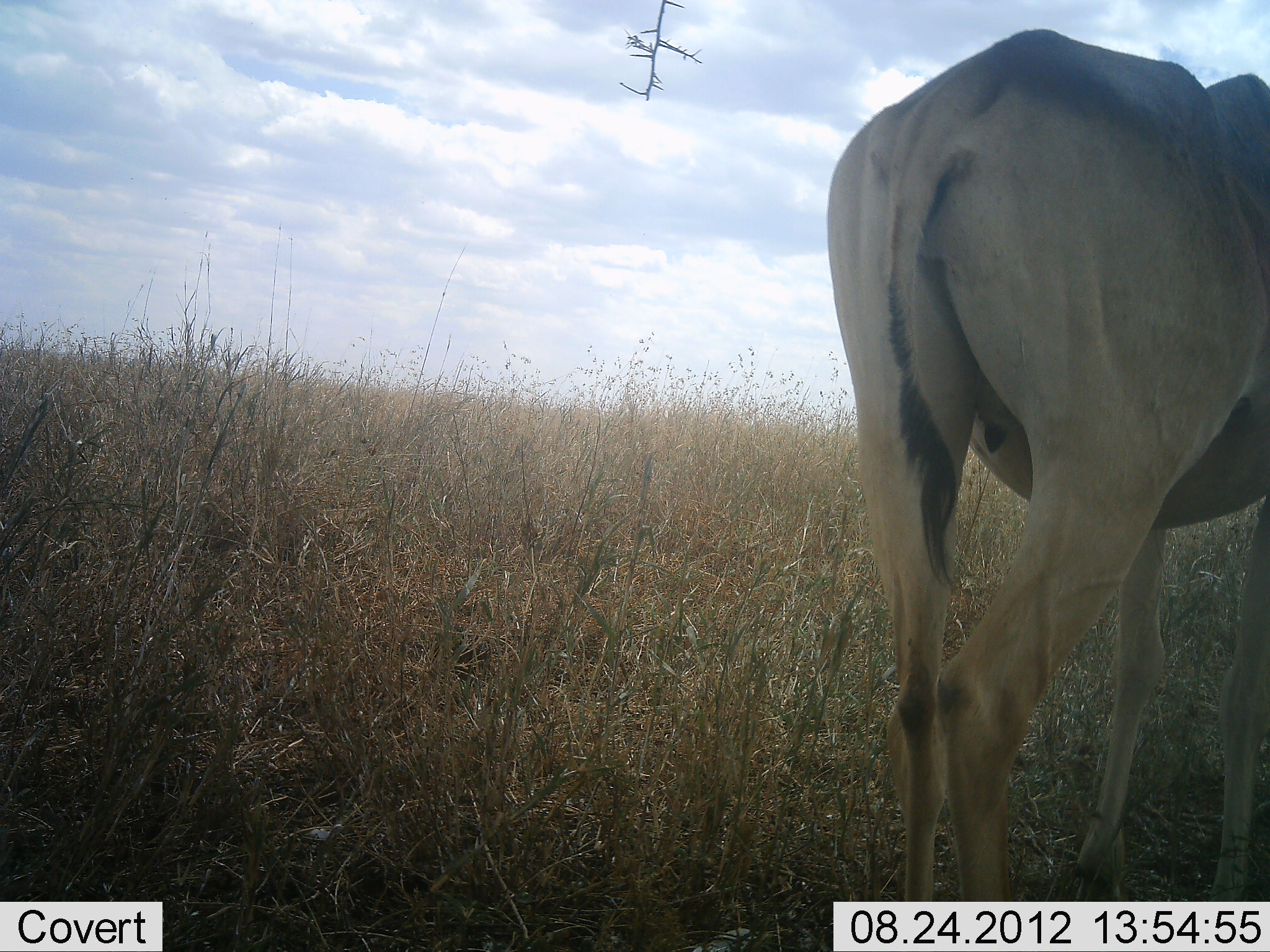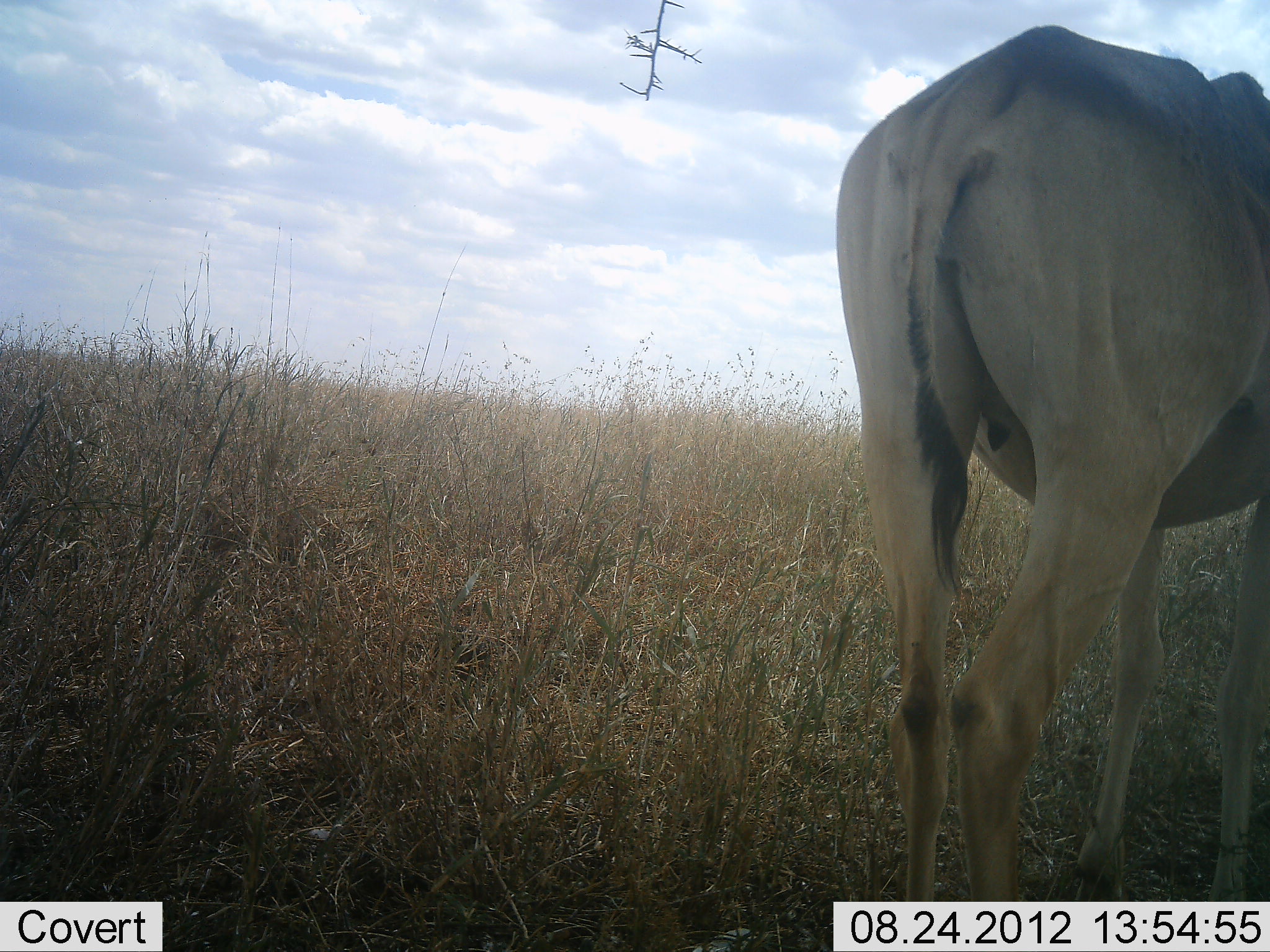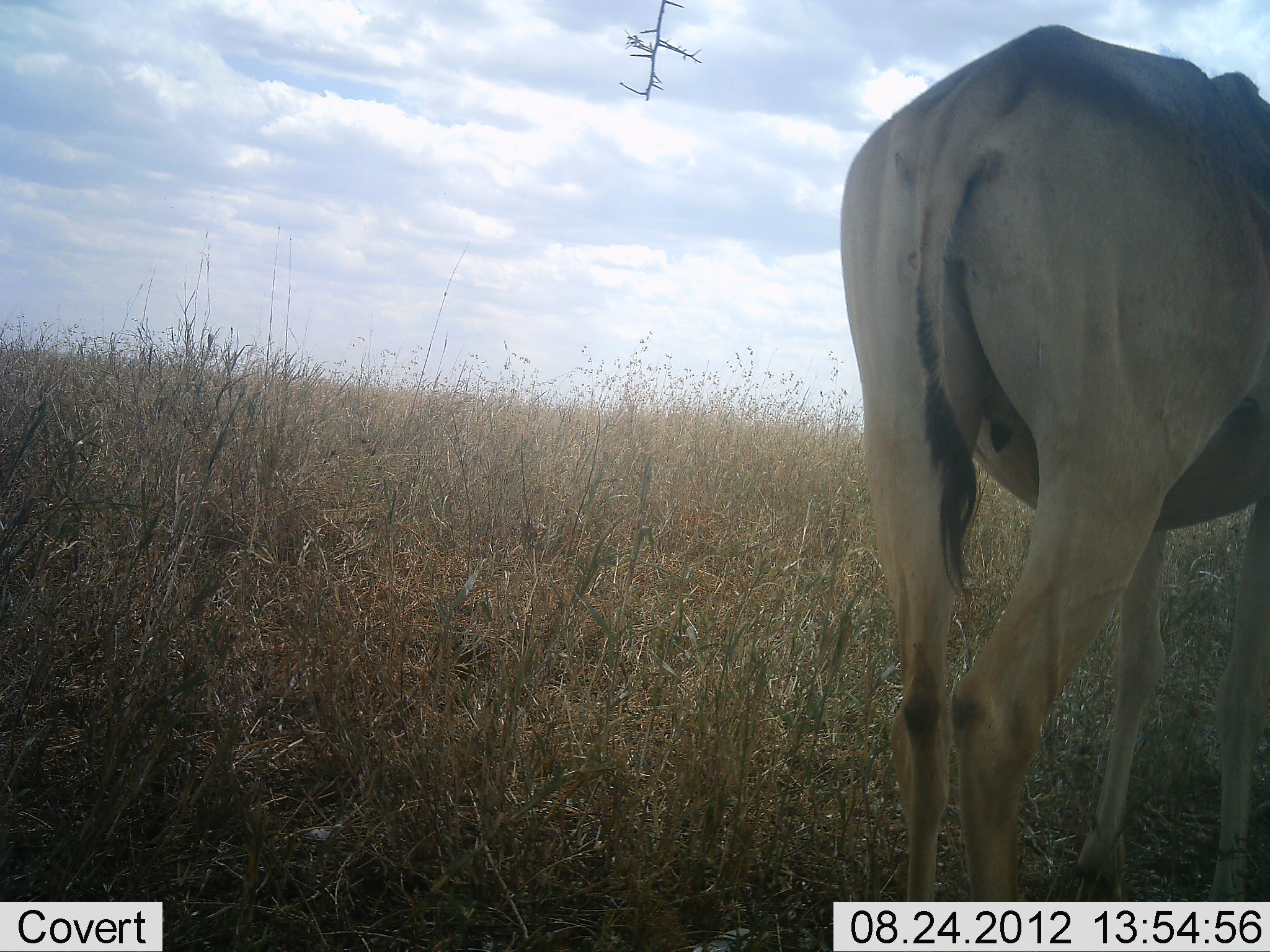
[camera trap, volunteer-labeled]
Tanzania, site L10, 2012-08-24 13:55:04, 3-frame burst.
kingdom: Animalia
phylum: Chordata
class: Mammalia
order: Artiodactyla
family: Bovidae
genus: Alcelaphus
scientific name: Alcelaphus buselaphus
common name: hartebeest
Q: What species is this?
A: Hartebeest (Alcelaphus buselaphus).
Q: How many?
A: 1.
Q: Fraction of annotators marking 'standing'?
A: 90%.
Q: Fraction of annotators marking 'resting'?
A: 10%.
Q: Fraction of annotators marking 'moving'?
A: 10%.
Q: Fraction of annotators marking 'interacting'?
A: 0%.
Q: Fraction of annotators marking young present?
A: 0%.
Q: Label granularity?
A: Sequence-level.